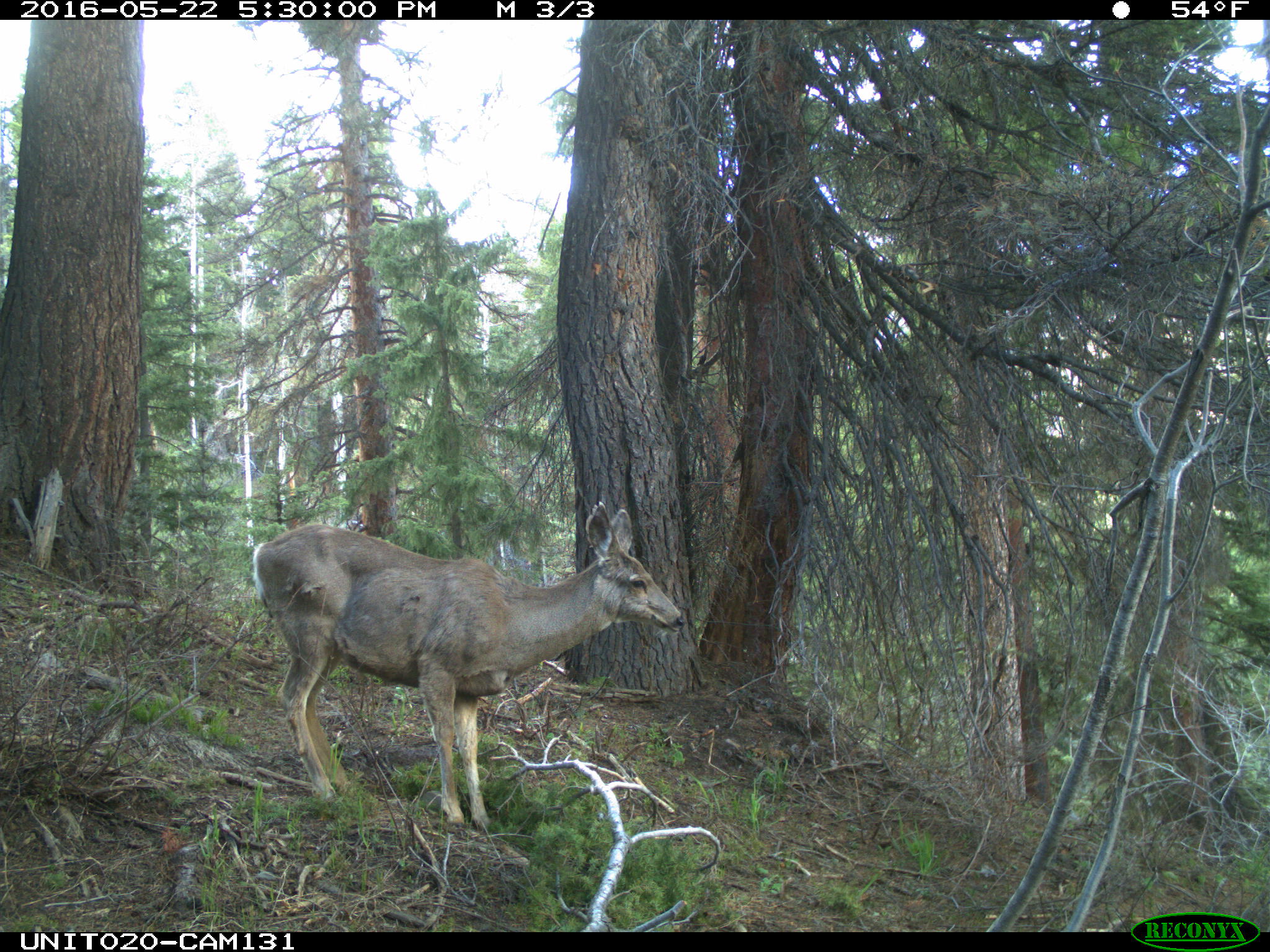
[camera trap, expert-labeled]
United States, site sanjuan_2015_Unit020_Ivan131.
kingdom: Animalia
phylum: Chordata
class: Mammalia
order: Artiodactyla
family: Cervidae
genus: Odocoileus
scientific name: Odocoileus hemionus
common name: mule deer